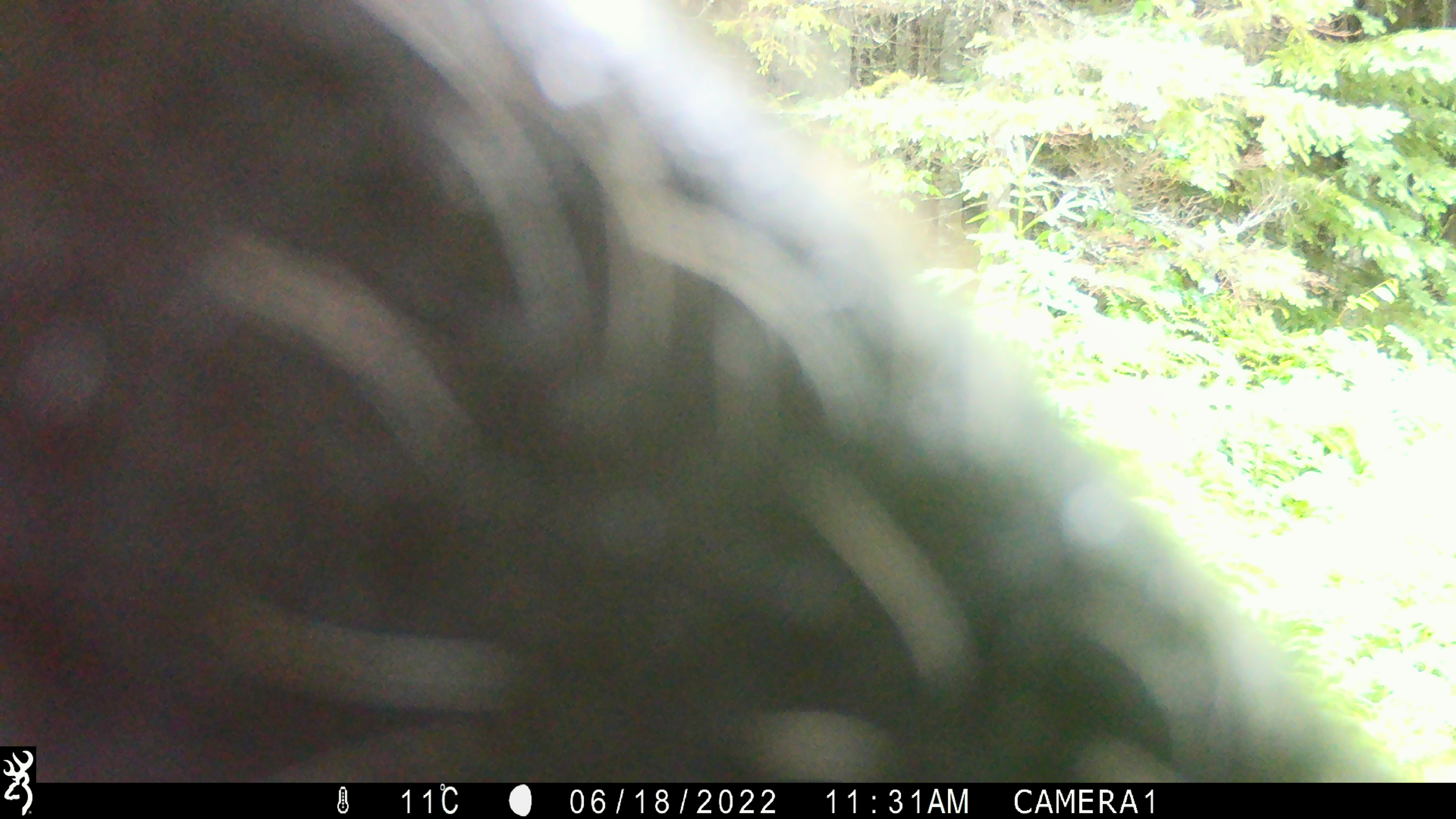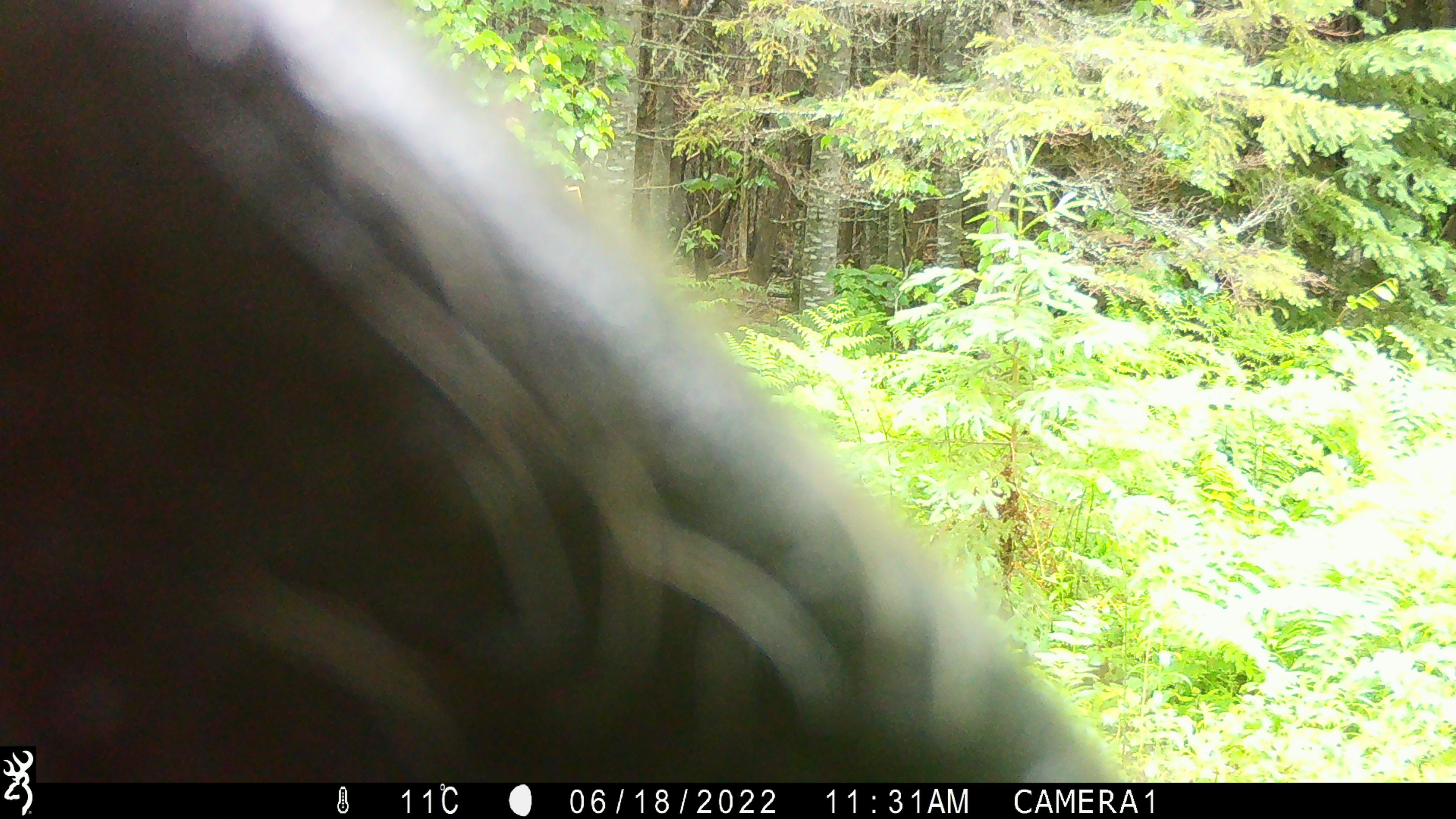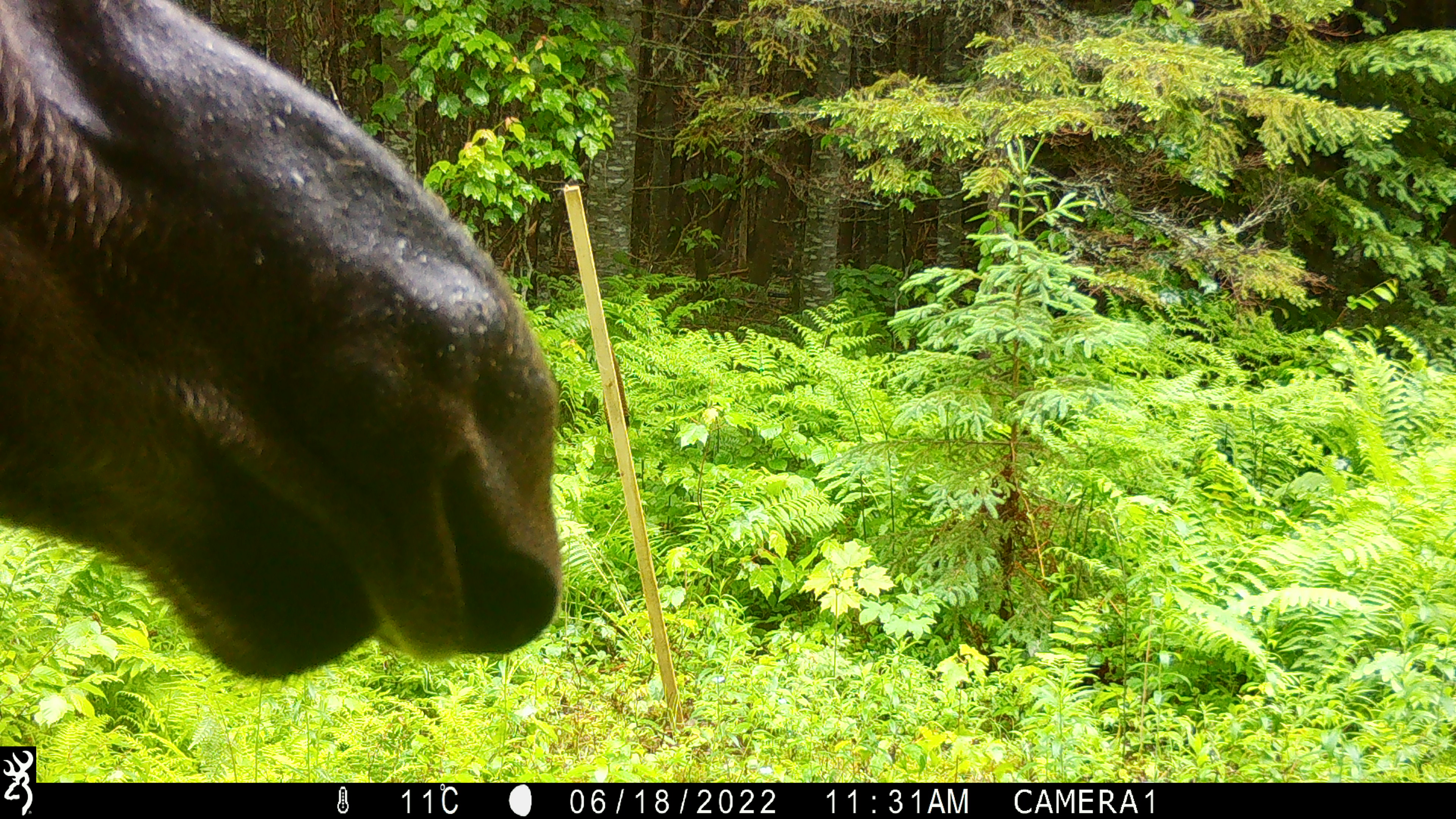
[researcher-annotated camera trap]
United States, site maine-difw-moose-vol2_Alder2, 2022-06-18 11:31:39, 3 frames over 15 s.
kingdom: Animalia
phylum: Chordata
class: Mammalia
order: Artiodactyla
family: Cervidae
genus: Alces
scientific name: Alces alces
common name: moose